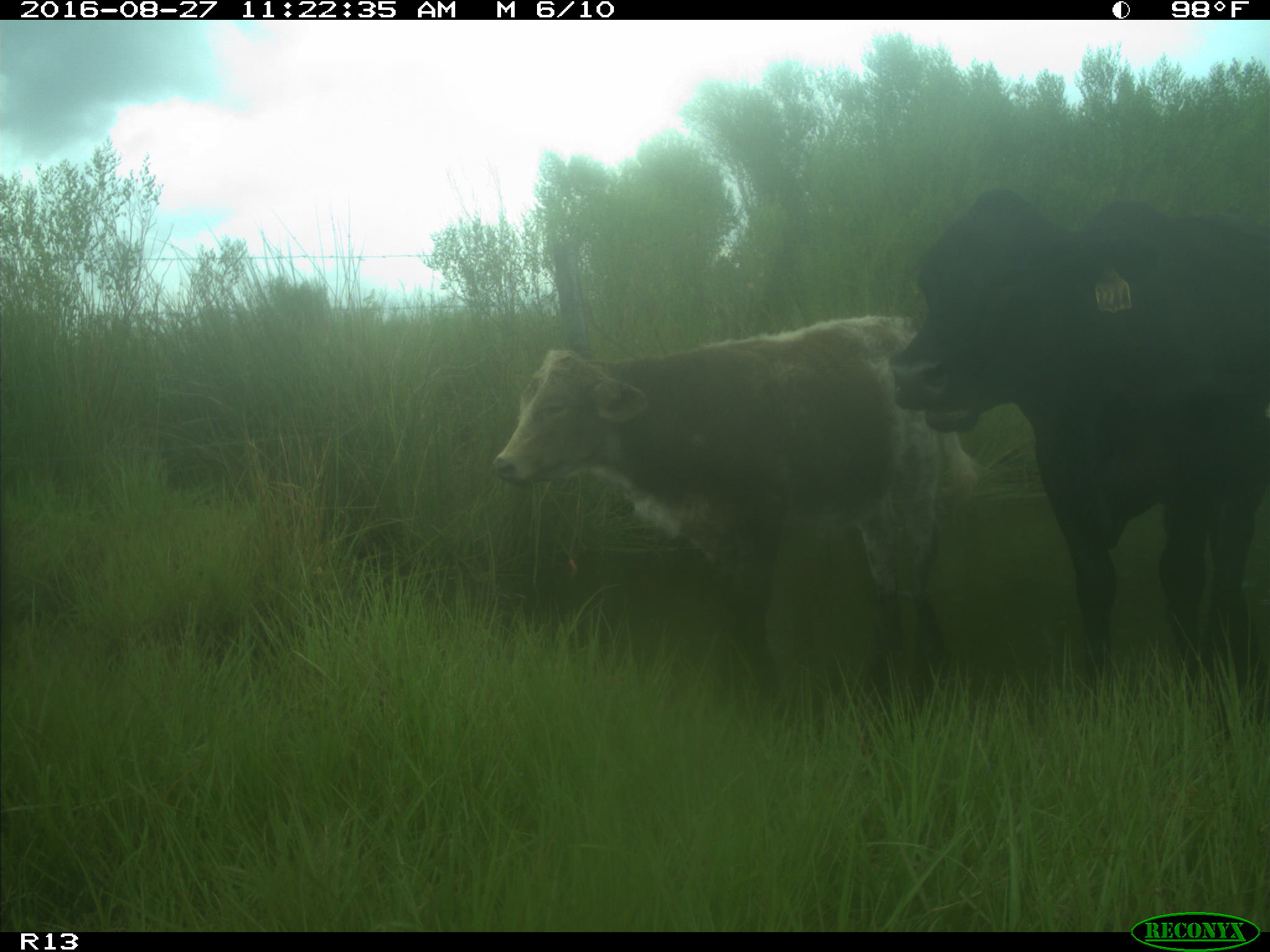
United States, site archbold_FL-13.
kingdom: Animalia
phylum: Chordata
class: Mammalia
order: Artiodactyla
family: Bovidae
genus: Bos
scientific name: Bos taurus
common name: domestic cow